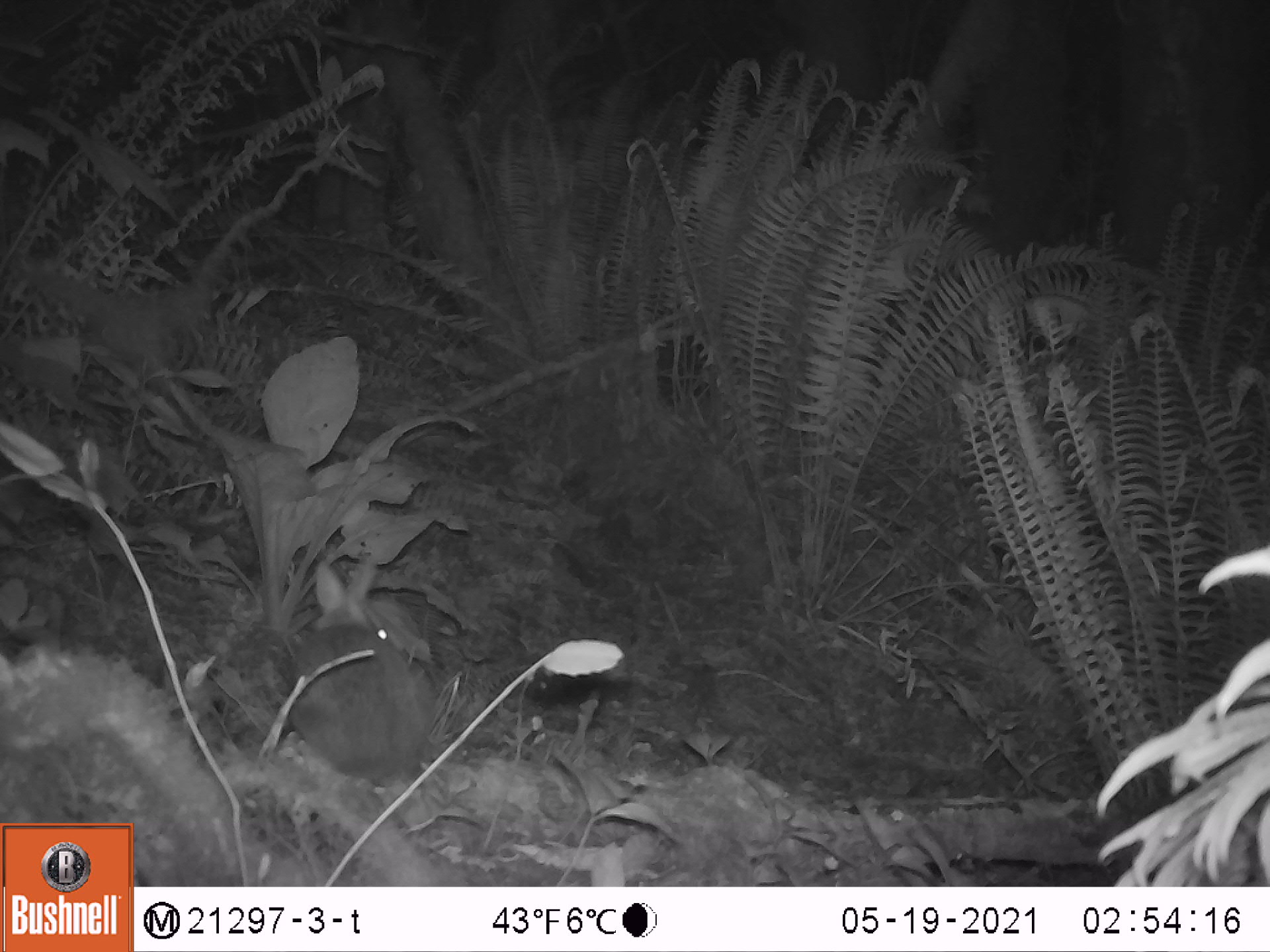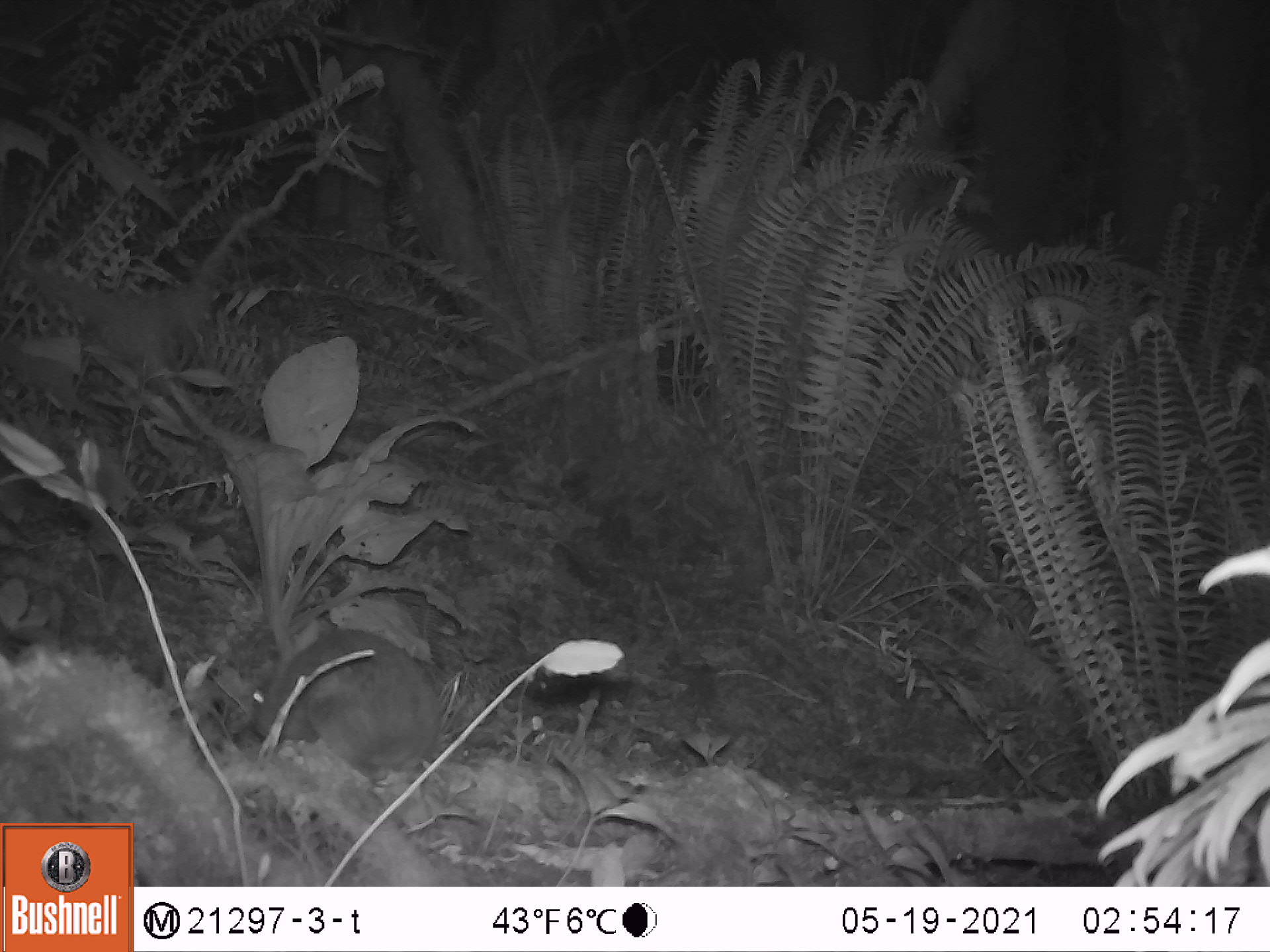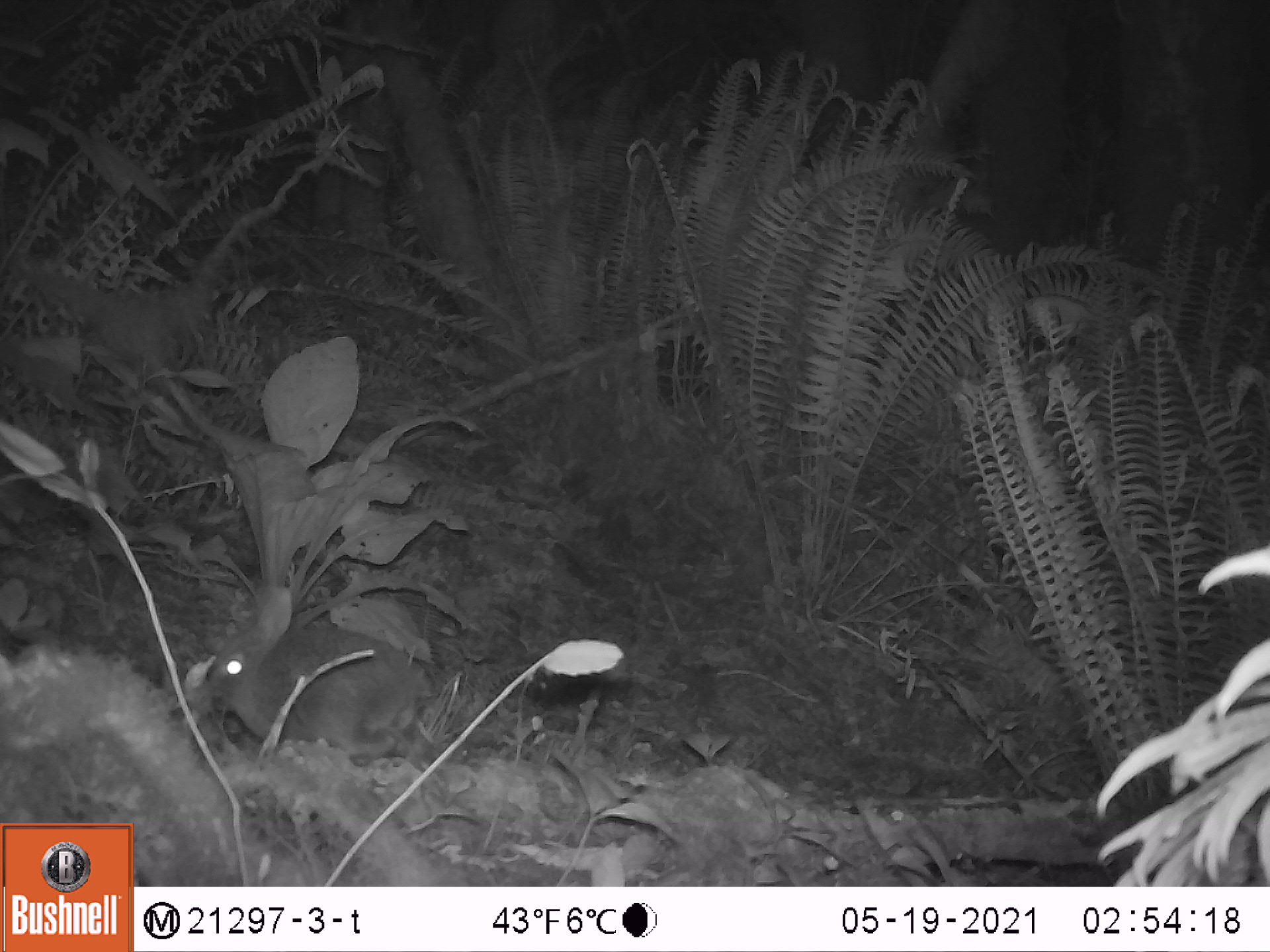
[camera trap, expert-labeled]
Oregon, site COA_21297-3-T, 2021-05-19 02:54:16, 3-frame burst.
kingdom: Animalia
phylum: Chordata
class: Mammalia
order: Lagomorpha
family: Leporidae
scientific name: Leporidae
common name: hares and rabbits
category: leporidae family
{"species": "leporidae family (hares and rabbits) (Leporidae)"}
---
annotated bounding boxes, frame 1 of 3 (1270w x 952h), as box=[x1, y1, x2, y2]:
leporidae family: box=[280, 546, 432, 785]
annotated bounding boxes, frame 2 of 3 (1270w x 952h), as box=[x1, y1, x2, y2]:
leporidae family: box=[231, 608, 452, 780]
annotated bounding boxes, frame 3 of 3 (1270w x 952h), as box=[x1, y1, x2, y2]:
leporidae family: box=[199, 582, 428, 768]